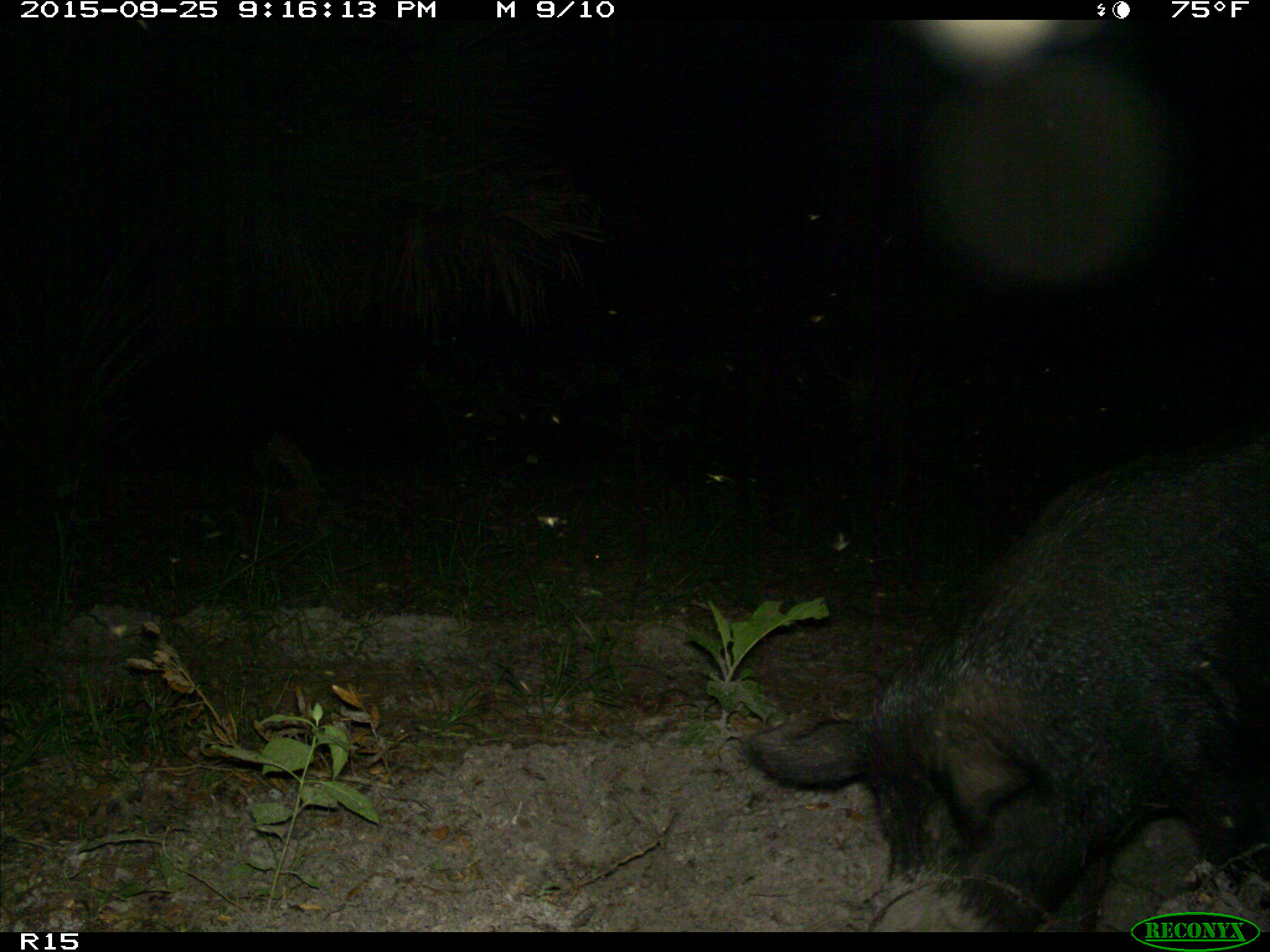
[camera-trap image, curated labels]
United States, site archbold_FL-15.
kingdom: Animalia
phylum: Chordata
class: Mammalia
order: Artiodactyla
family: Suidae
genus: Sus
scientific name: Sus scrofa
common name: wild boar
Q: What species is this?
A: Sus scrofa (wild boar).